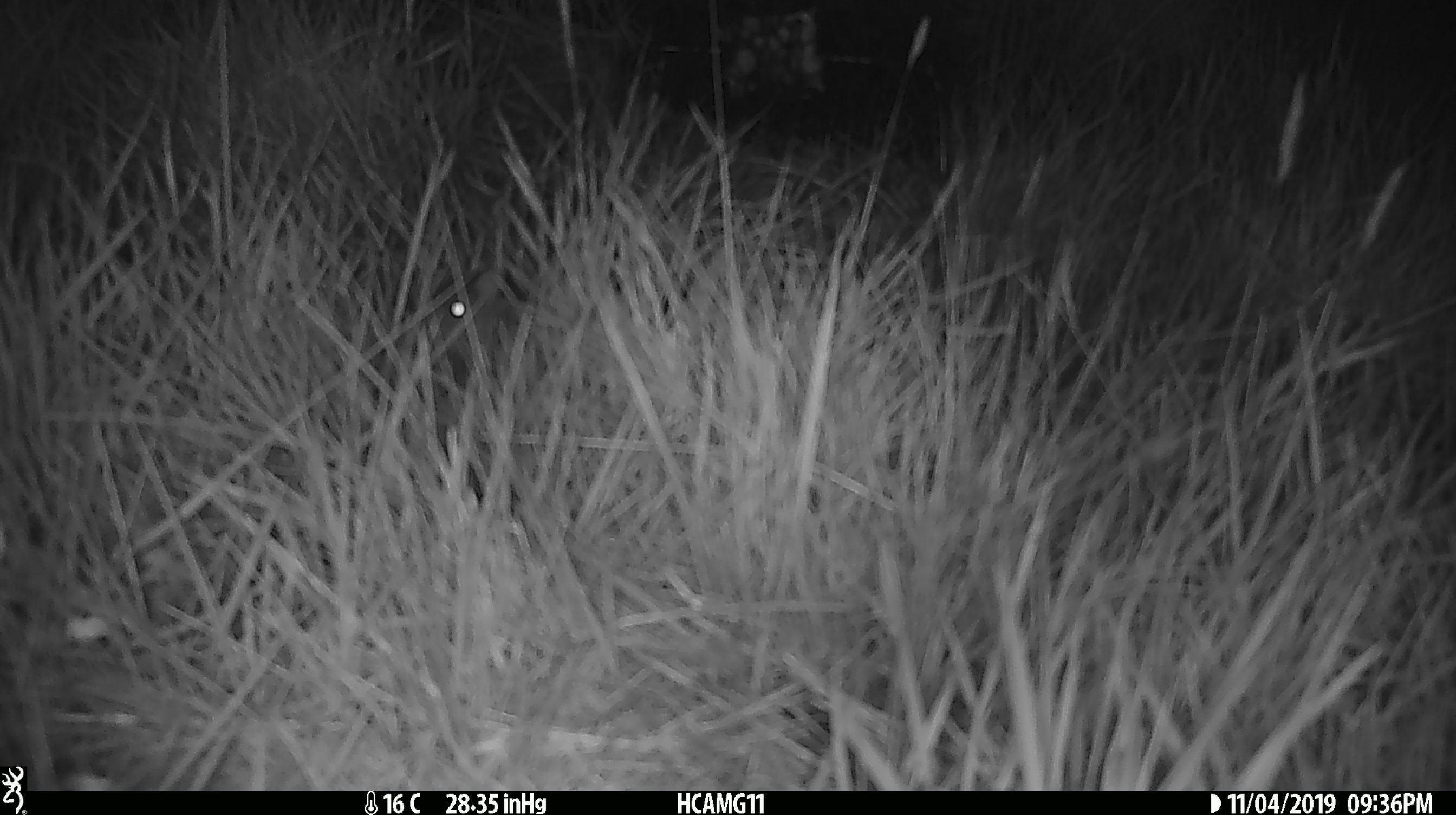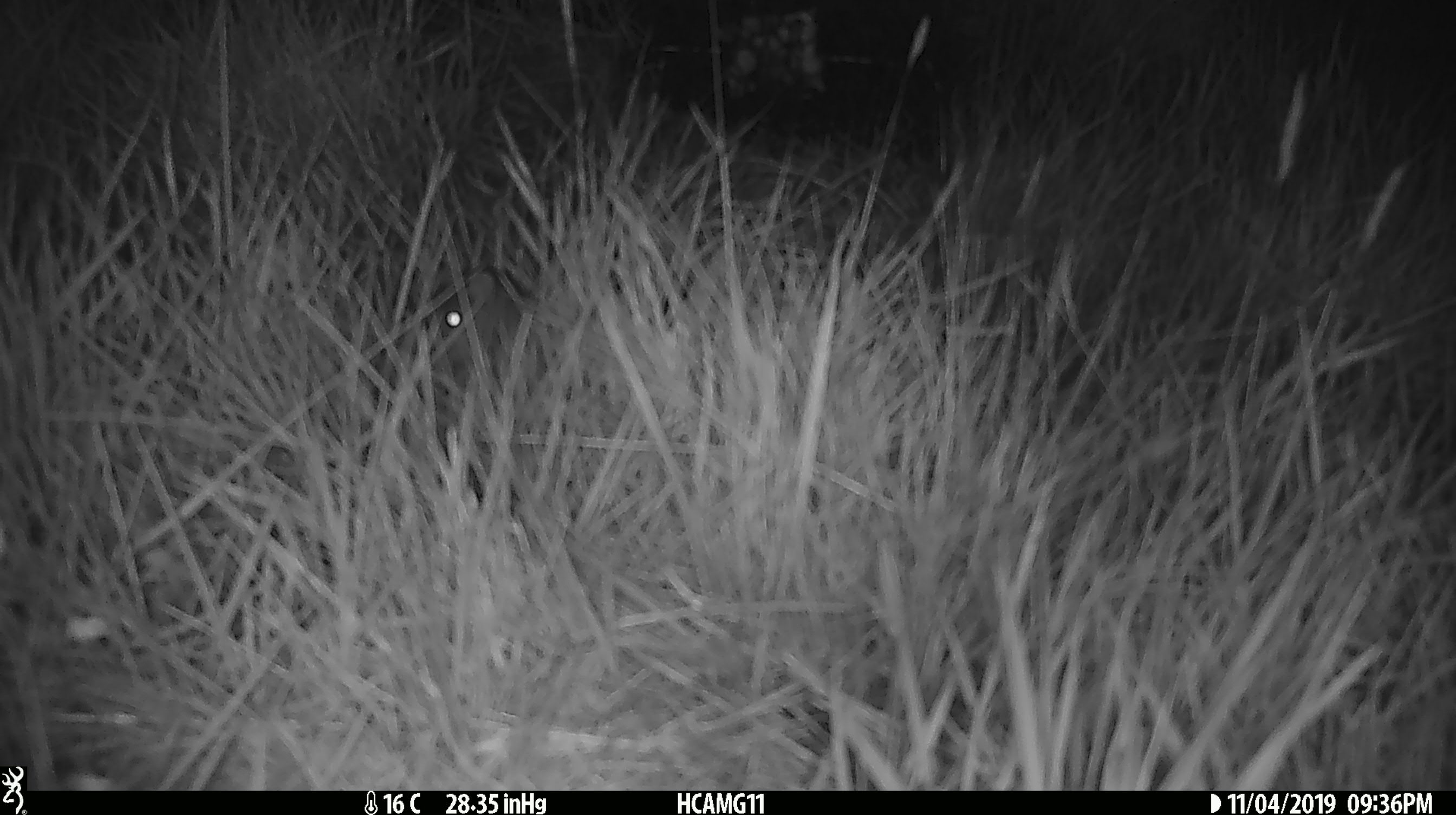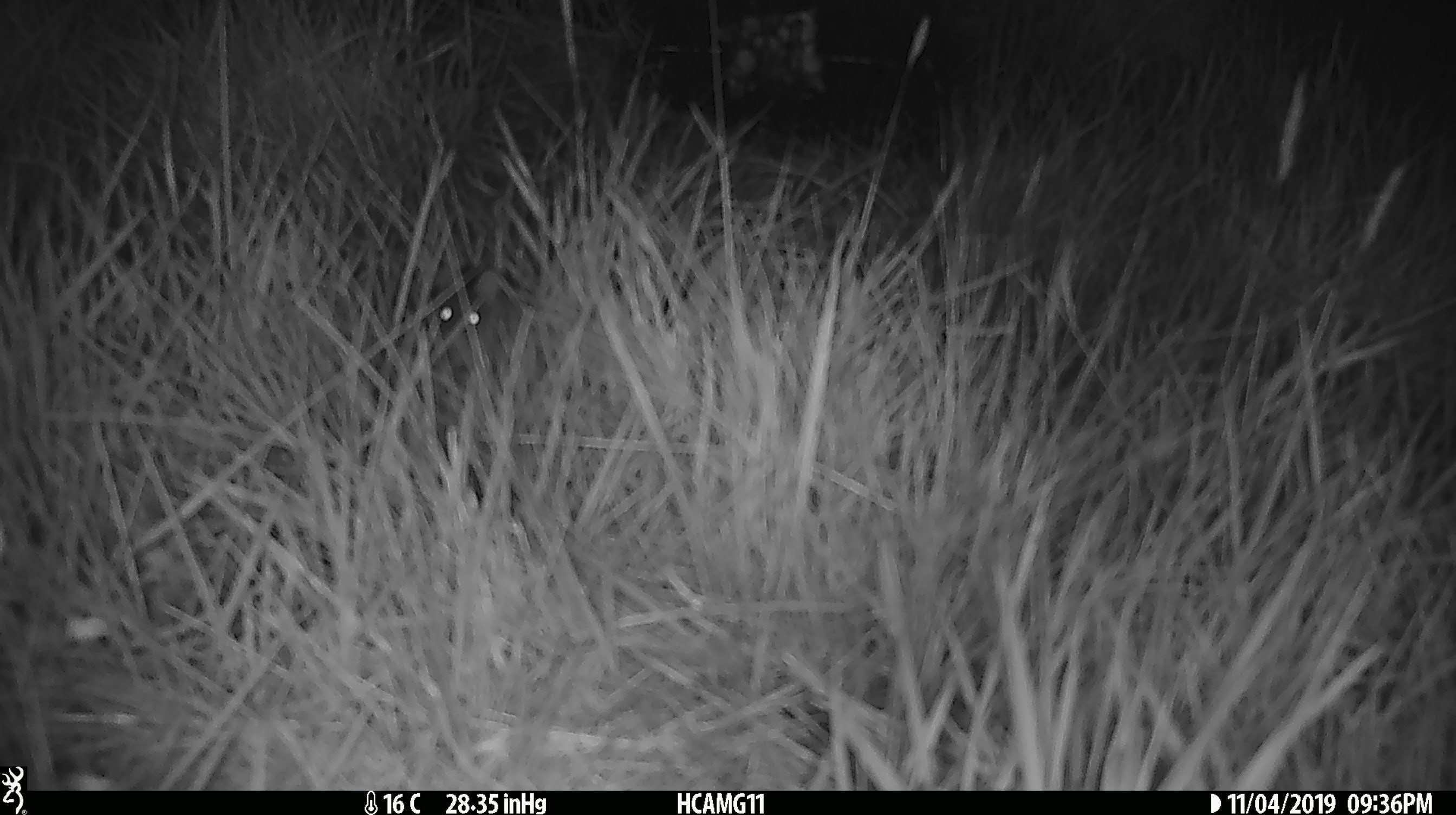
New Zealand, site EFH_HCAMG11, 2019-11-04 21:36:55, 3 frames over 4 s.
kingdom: Animalia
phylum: Chordata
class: Mammalia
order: Rodentia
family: Muridae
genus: Mus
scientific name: Mus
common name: mouse